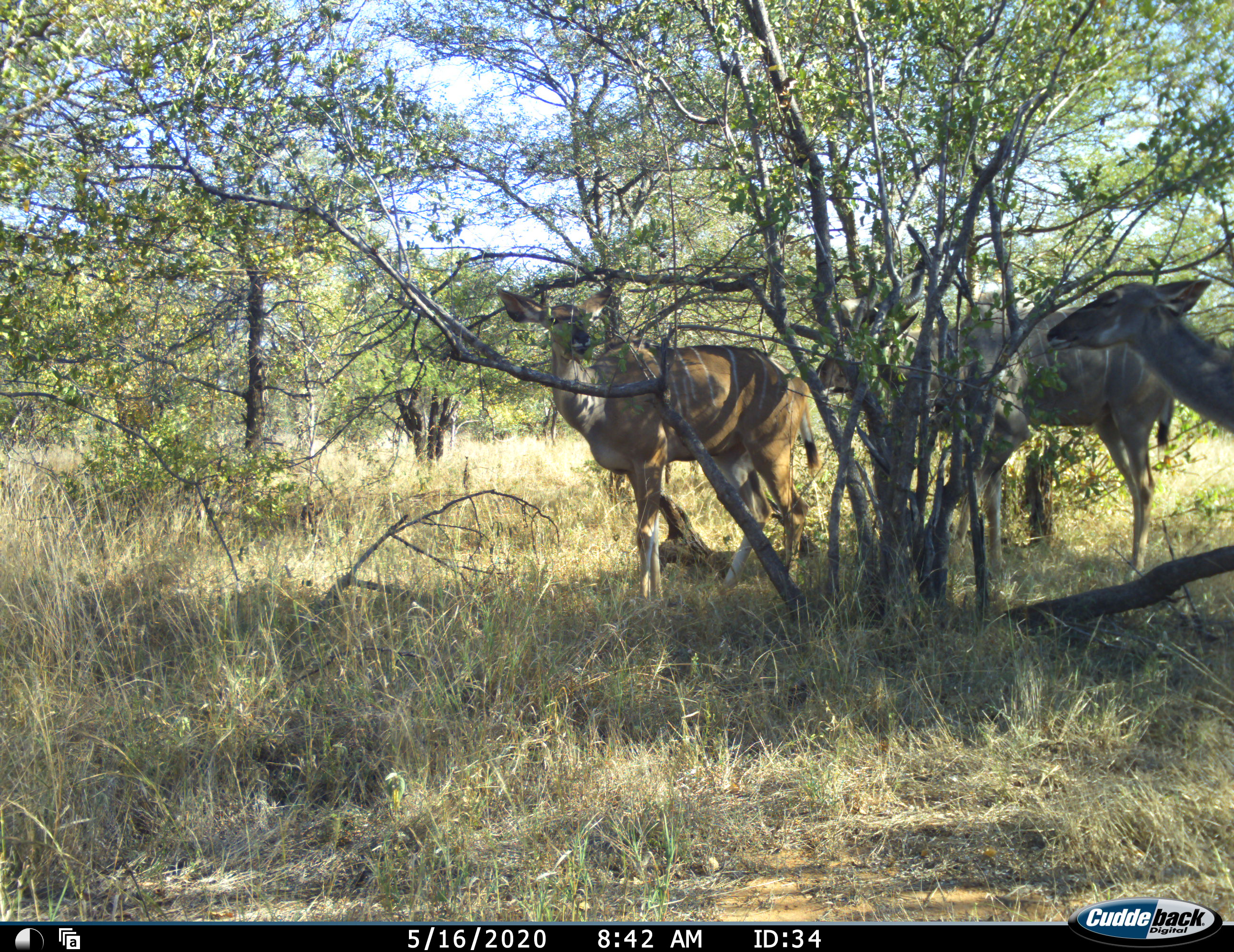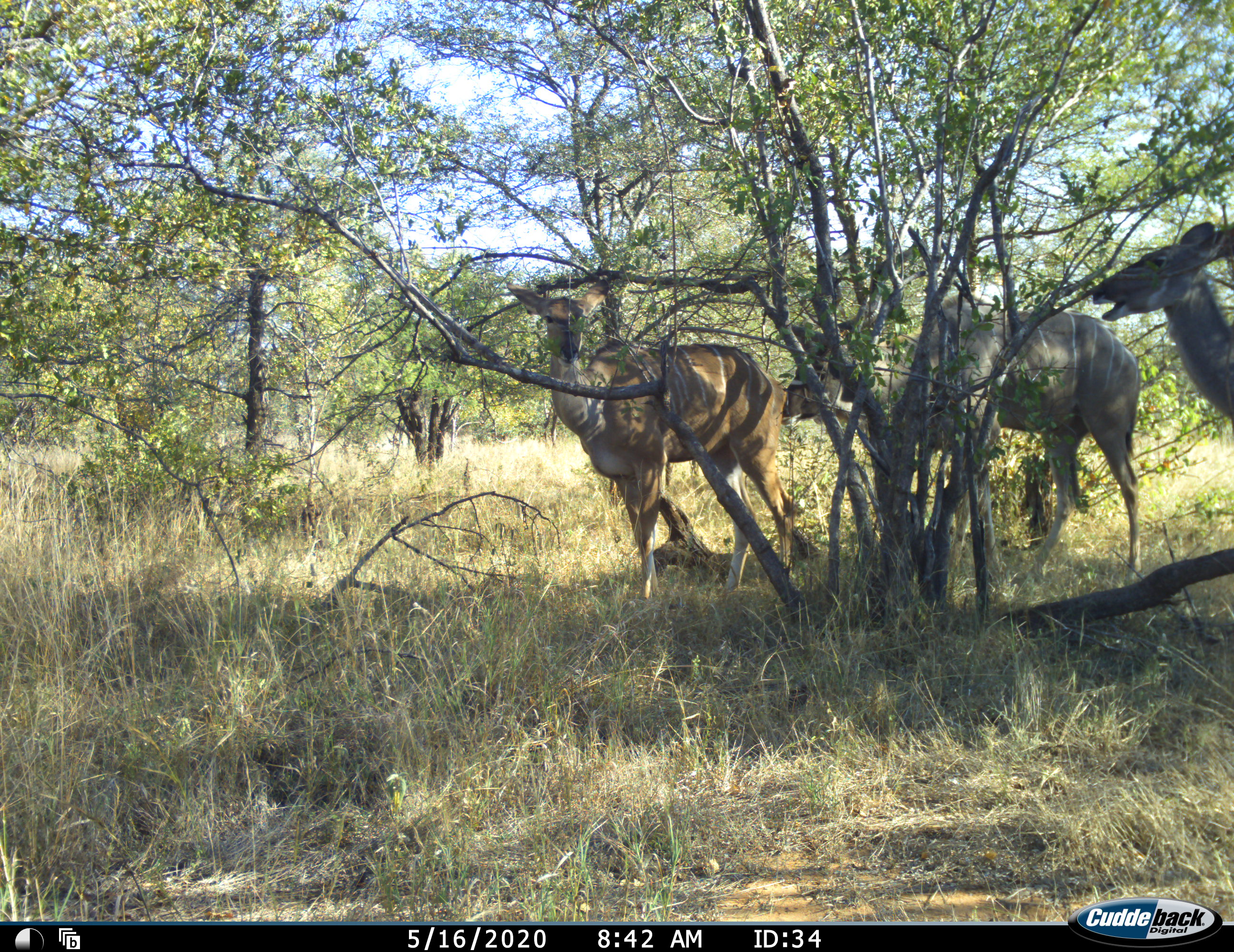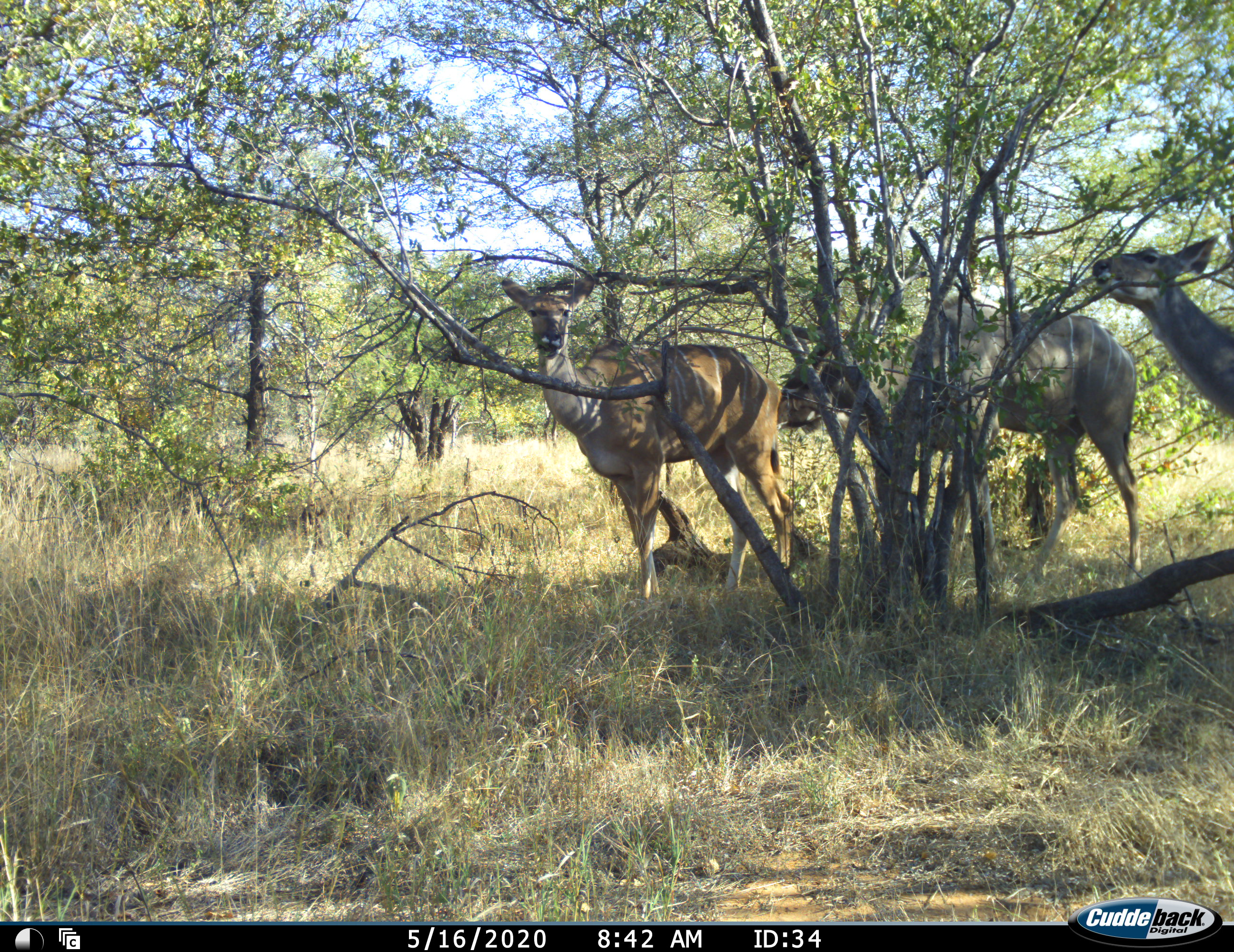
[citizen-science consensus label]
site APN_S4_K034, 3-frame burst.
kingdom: Animalia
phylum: Chordata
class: Mammalia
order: Artiodactyla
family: Bovidae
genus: Tragelaphus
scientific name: Tragelaphus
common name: kudu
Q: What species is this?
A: Kudu (Tragelaphus).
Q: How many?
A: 3.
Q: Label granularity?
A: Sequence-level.